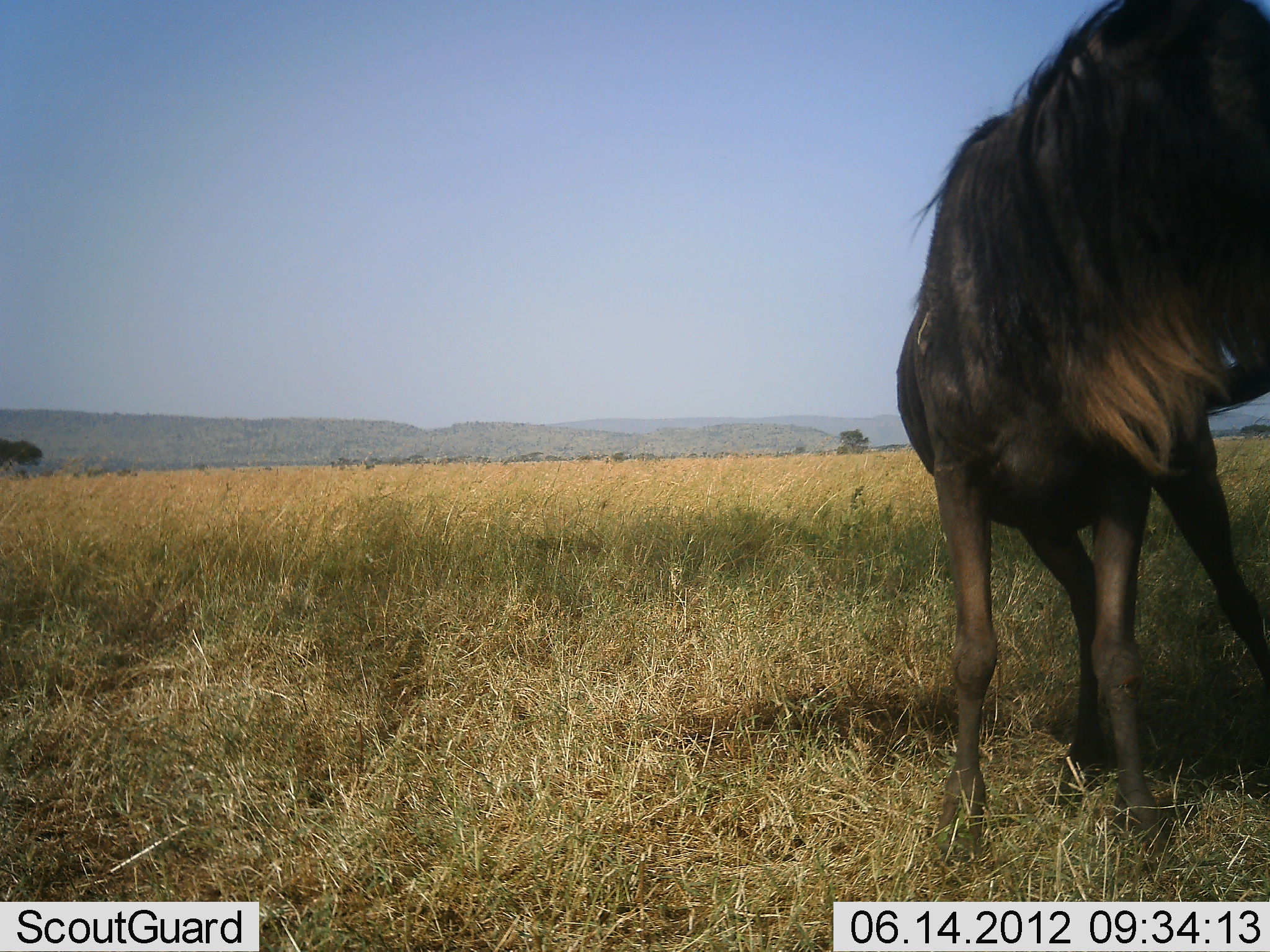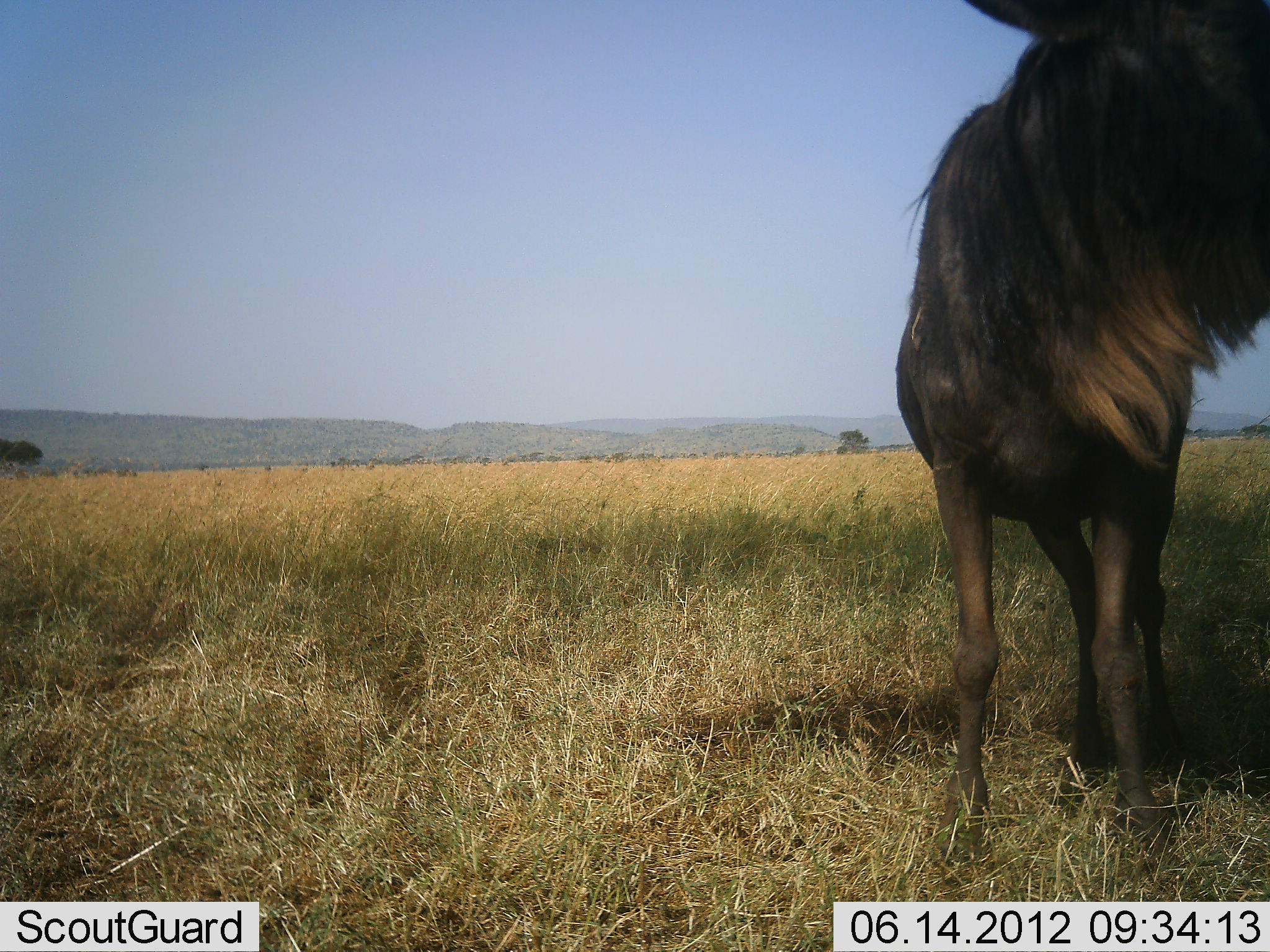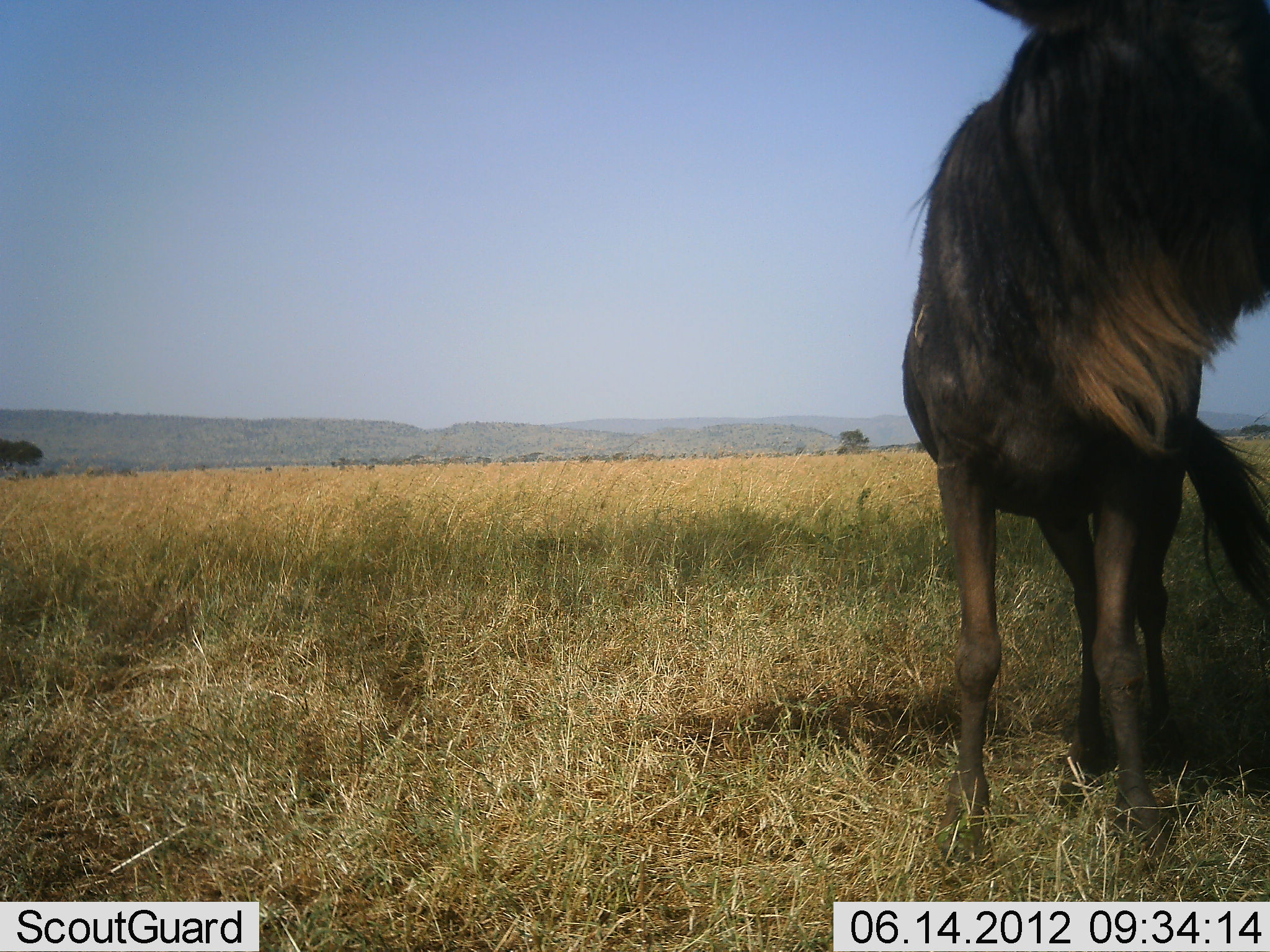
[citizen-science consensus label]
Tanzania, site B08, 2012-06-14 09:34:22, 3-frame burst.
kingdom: Animalia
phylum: Chordata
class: Mammalia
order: Artiodactyla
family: Bovidae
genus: Connochaetes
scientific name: Connochaetes taurinus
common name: blue wildebeest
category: wildebeest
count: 1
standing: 90%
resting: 0%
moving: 10%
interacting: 0%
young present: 0%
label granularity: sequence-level